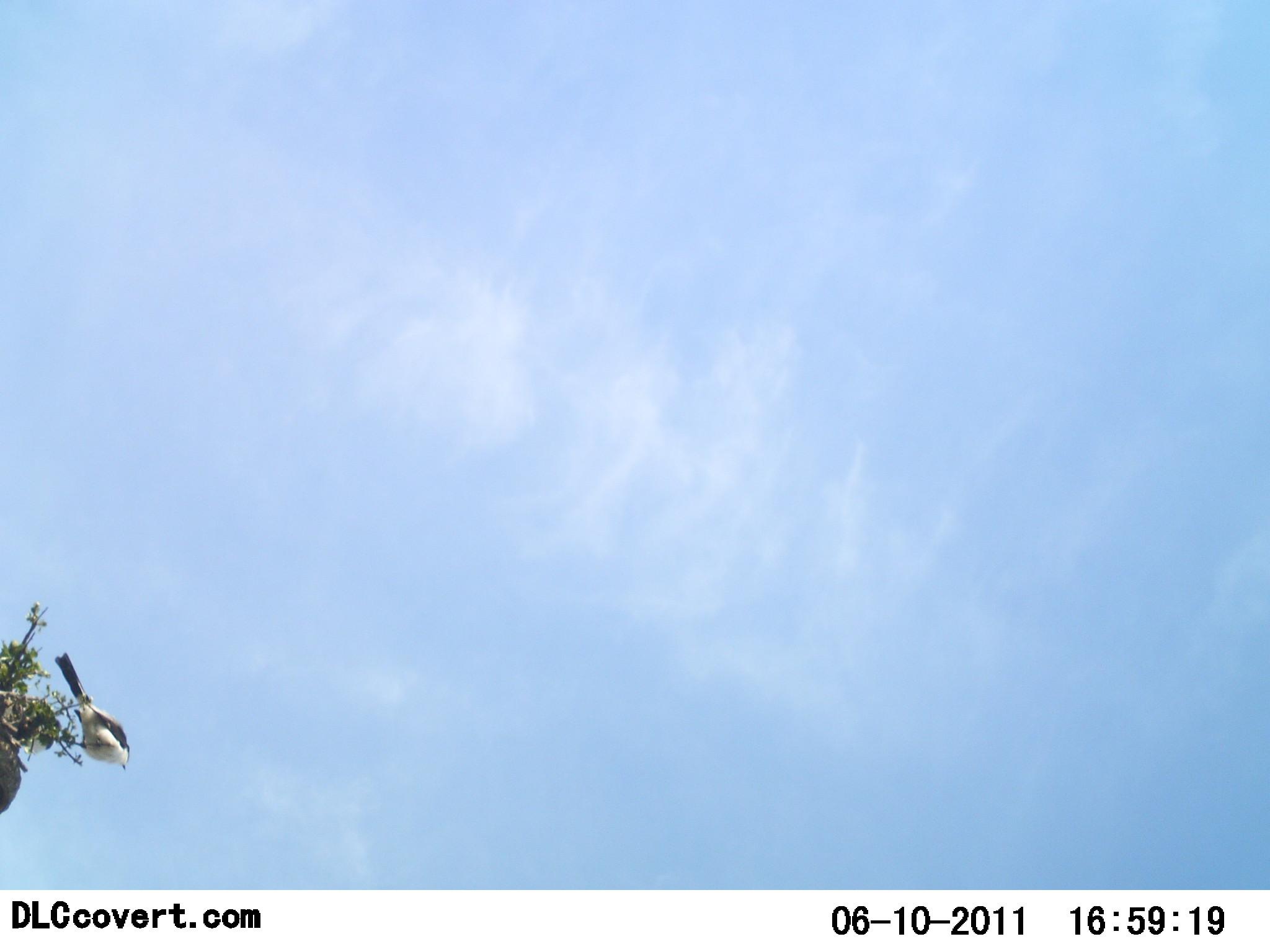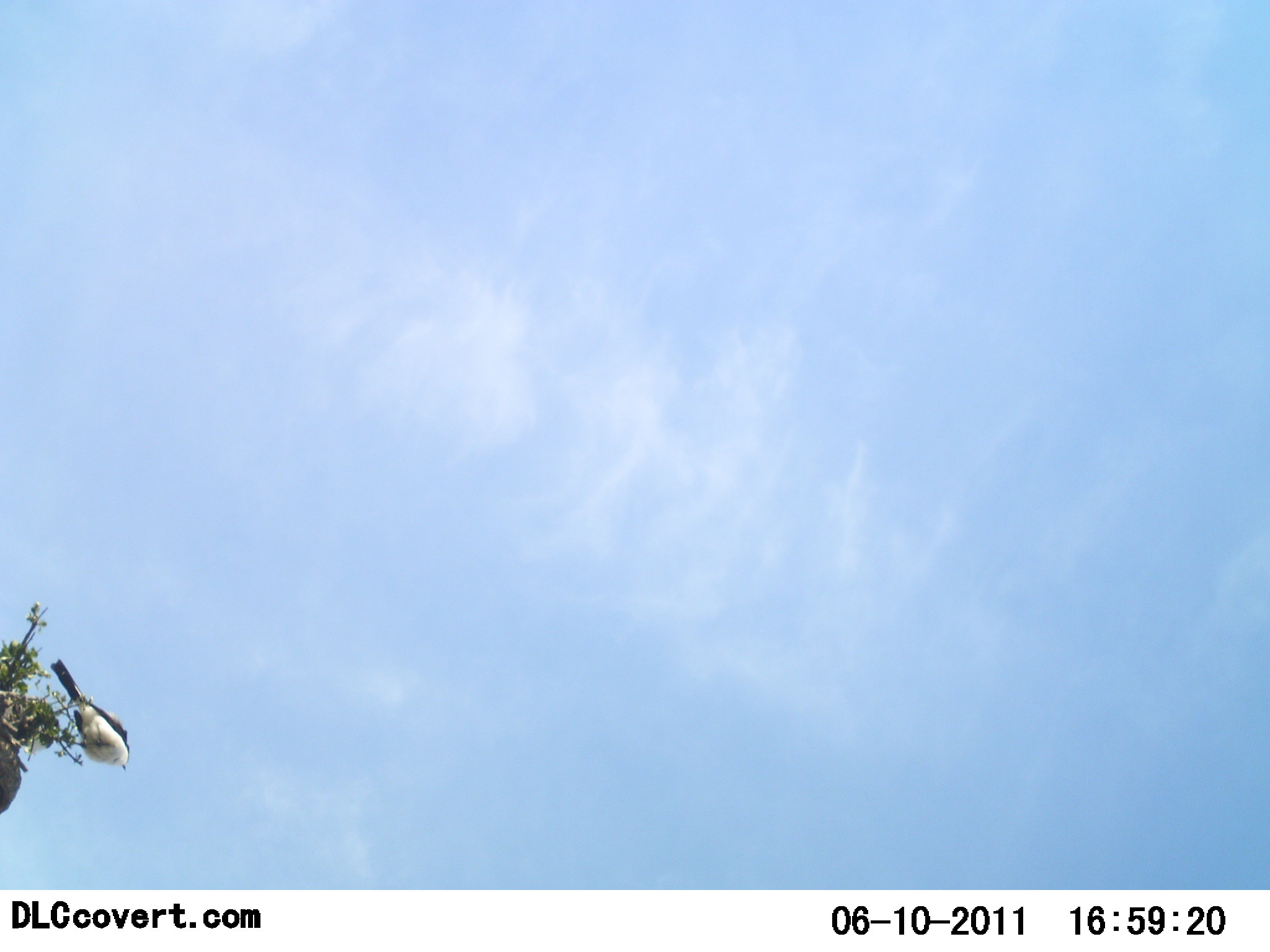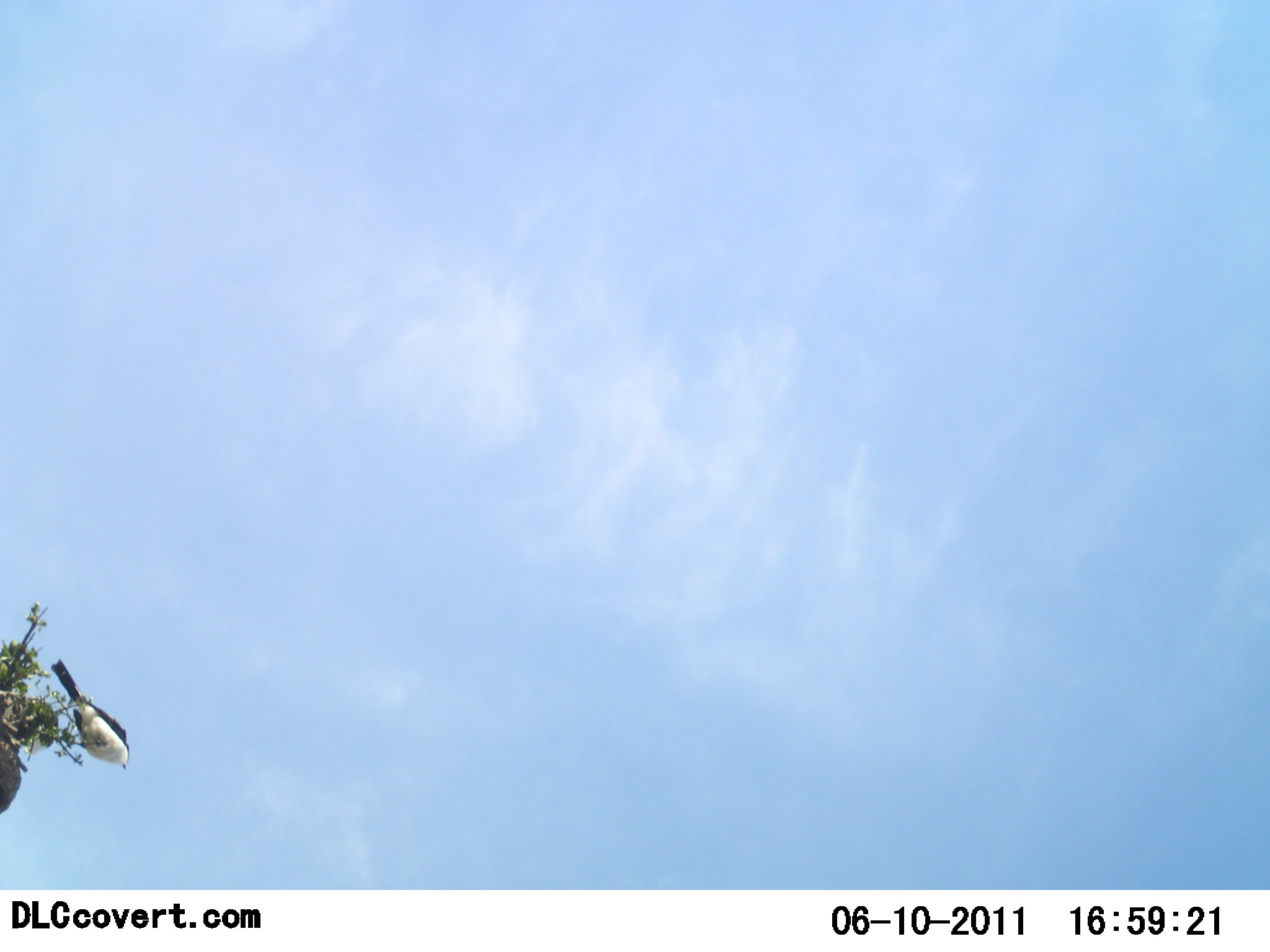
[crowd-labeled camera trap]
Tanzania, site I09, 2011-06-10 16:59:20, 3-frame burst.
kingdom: Animalia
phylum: Chordata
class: Aves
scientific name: Aves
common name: bird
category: otherbird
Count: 1.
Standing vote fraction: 62%.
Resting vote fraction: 31%.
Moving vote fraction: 8%.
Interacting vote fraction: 0%.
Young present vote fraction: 0%.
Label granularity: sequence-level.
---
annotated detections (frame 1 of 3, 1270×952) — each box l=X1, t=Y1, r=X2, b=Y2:
animal: l=53, t=651, r=130, b=773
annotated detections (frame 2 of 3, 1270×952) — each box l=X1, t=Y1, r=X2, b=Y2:
animal: l=48, t=658, r=130, b=774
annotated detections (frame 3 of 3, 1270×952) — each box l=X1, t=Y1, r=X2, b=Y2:
animal: l=50, t=658, r=130, b=772